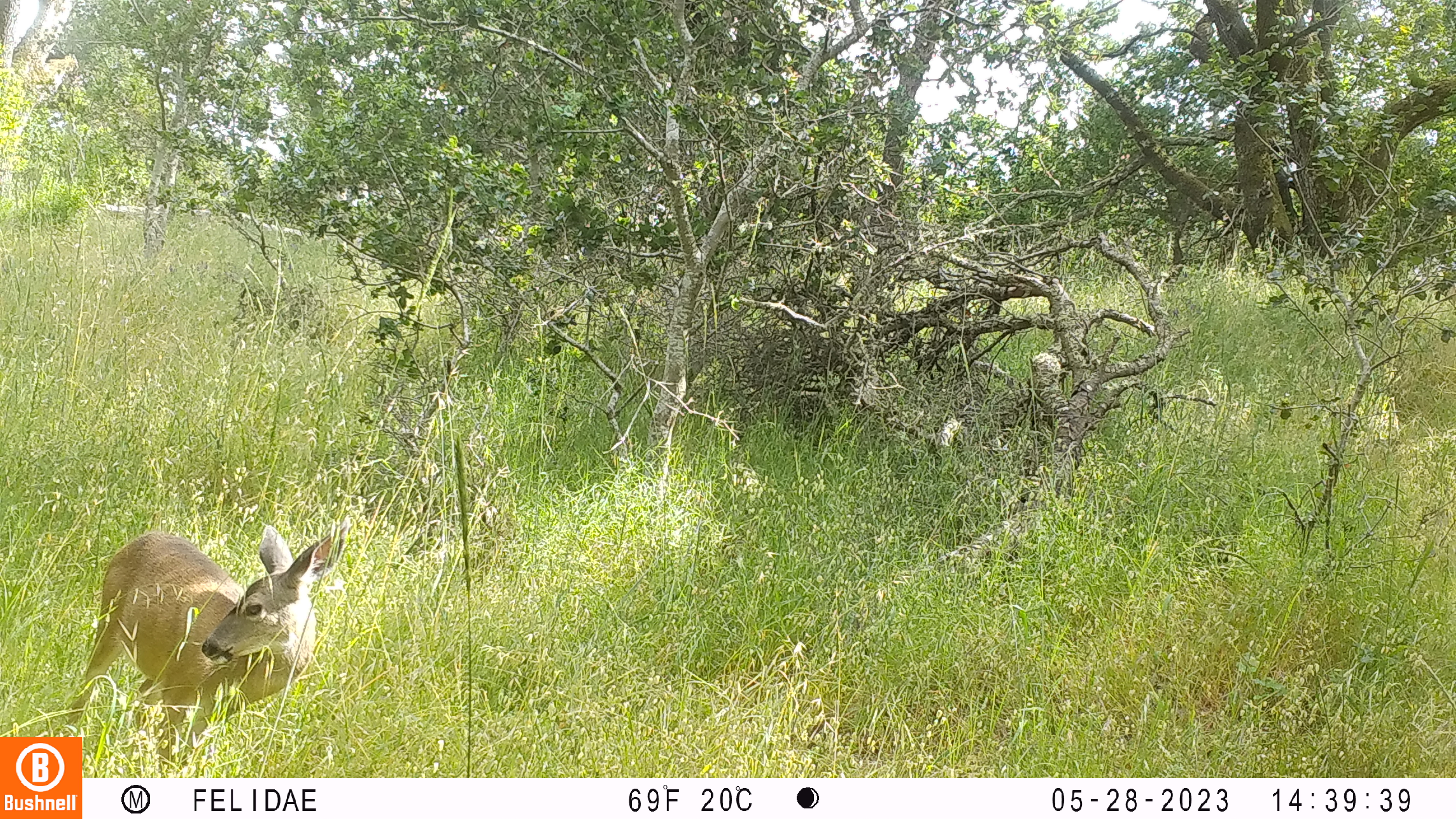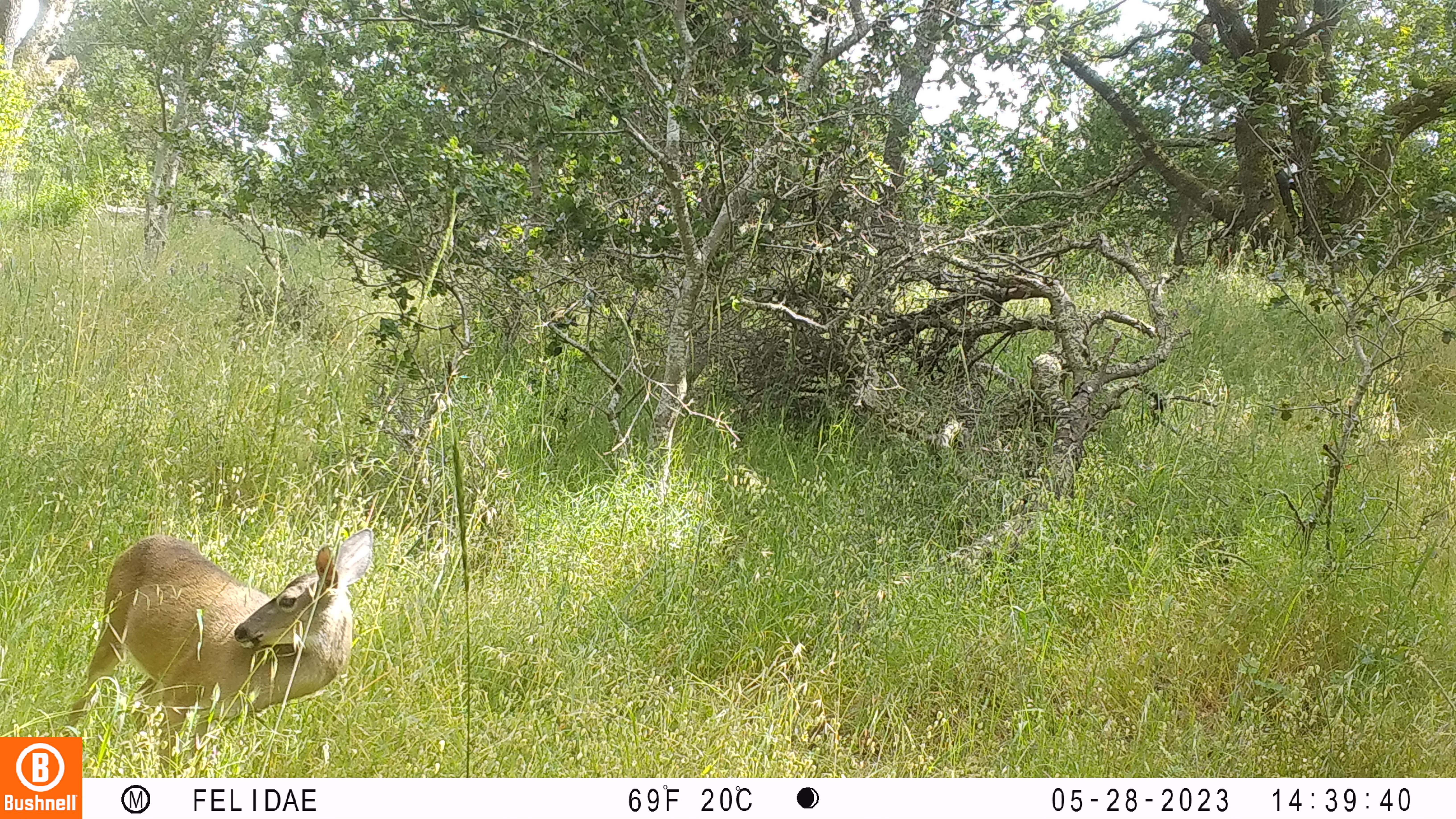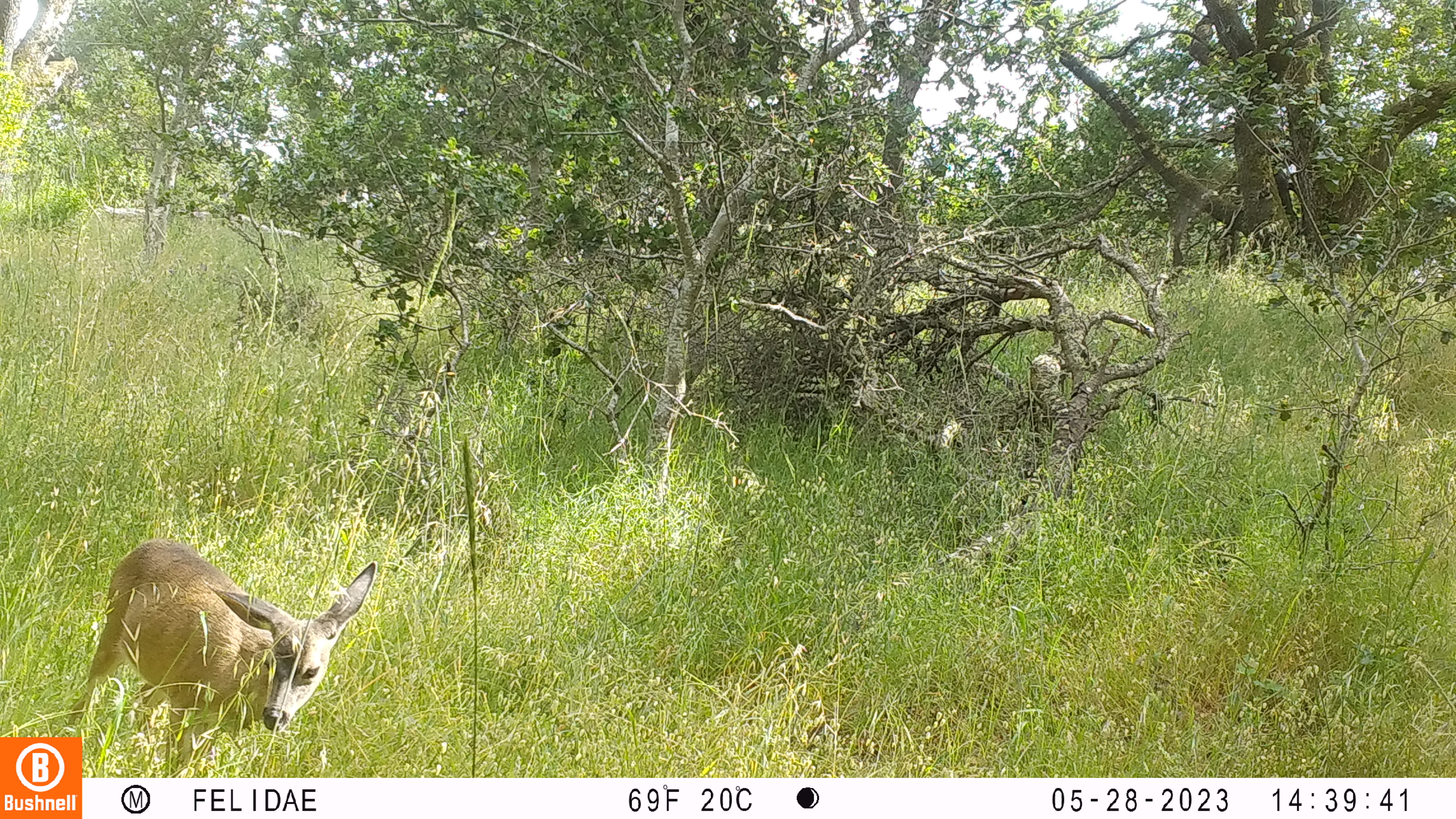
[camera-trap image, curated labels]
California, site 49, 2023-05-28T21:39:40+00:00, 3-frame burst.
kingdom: Animalia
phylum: Chordata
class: Mammalia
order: Artiodactyla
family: Cervidae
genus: Odocoileus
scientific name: Odocoileus hemionus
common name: mule deer